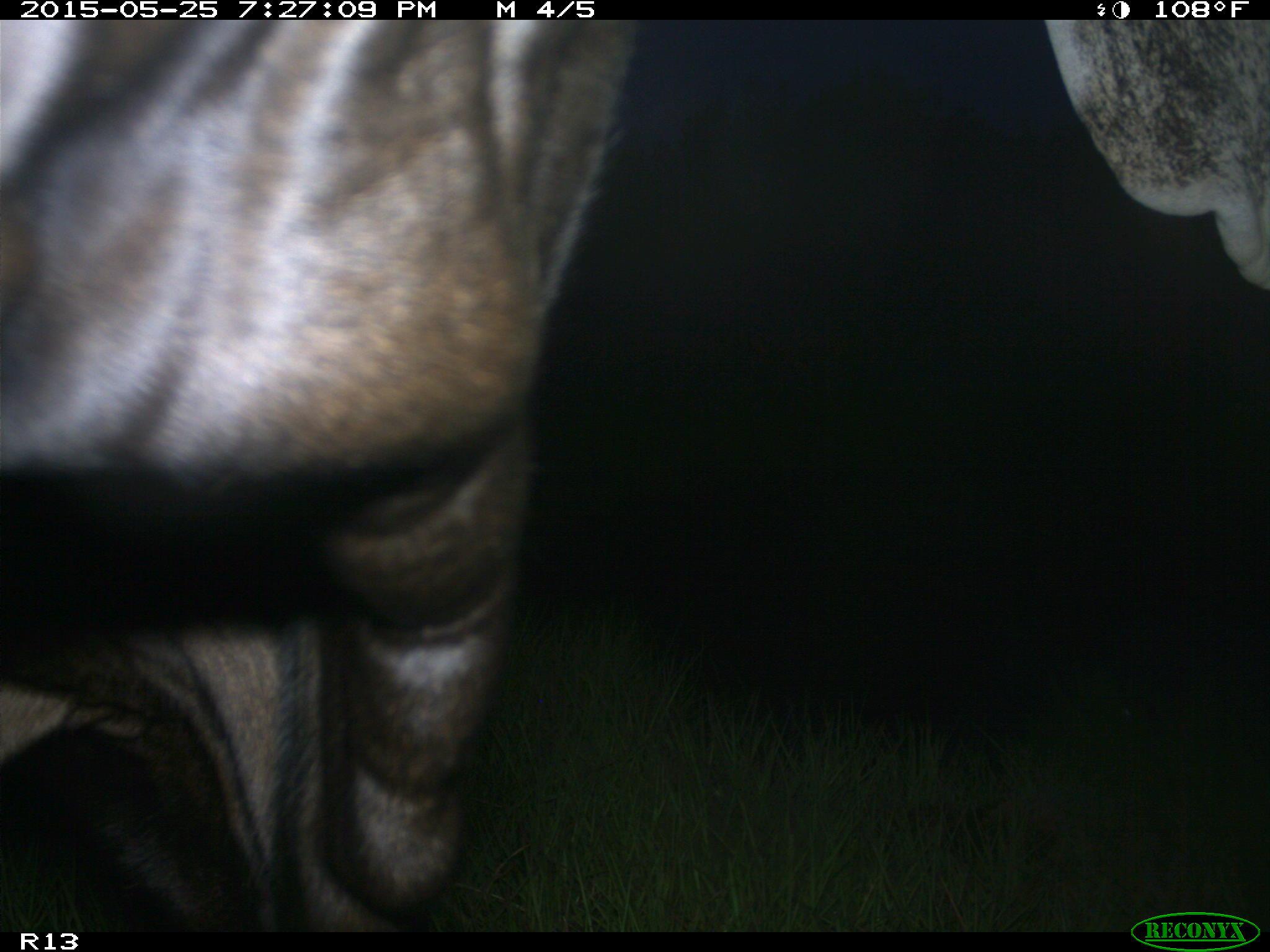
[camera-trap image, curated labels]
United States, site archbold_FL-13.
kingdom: Animalia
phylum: Chordata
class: Mammalia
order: Artiodactyla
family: Bovidae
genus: Bos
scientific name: Bos taurus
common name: domestic cow